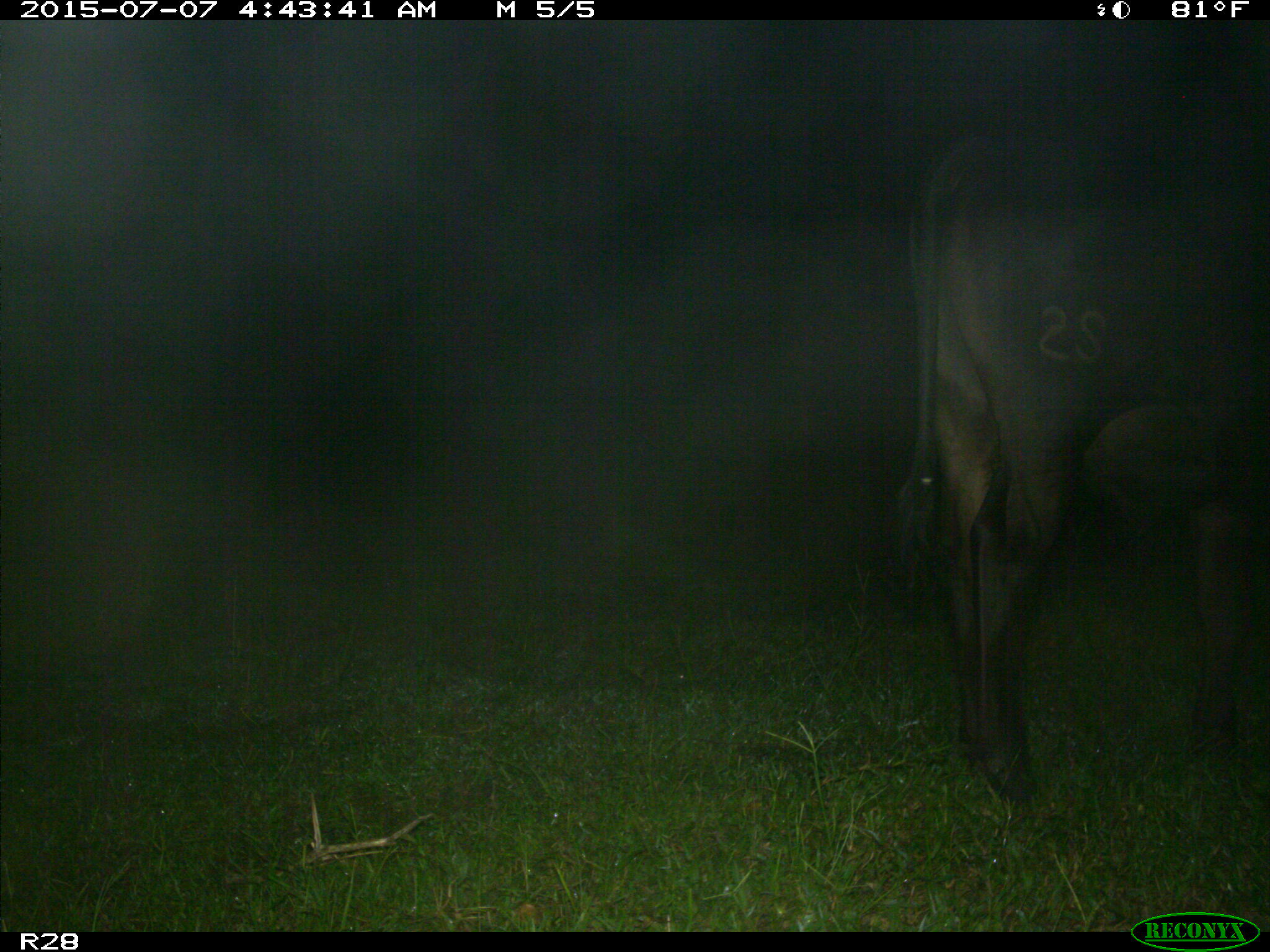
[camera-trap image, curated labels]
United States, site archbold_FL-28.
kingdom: Animalia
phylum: Chordata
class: Mammalia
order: Artiodactyla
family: Bovidae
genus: Bos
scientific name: Bos taurus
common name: domestic cow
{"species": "Bos taurus (domestic cow)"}